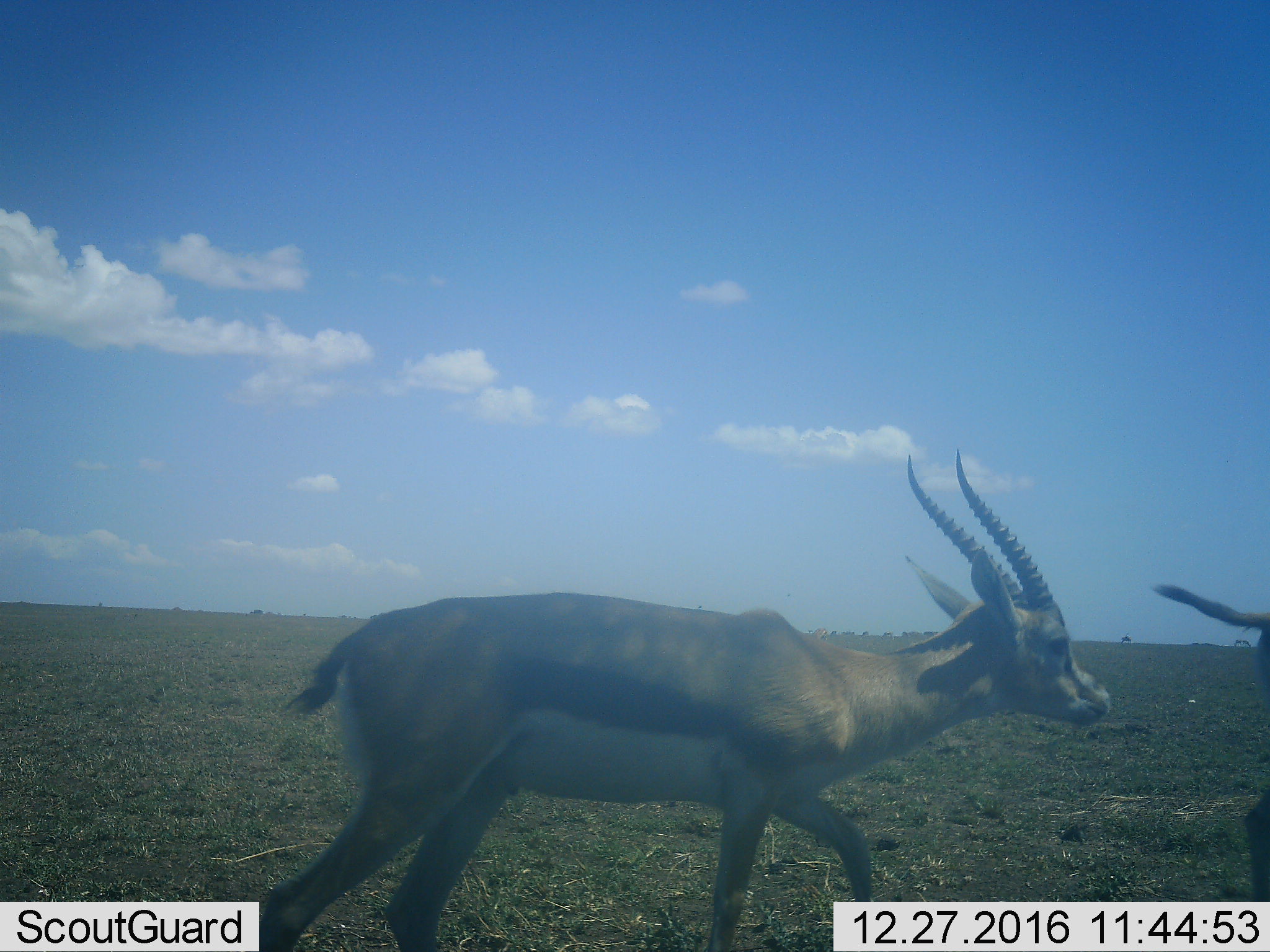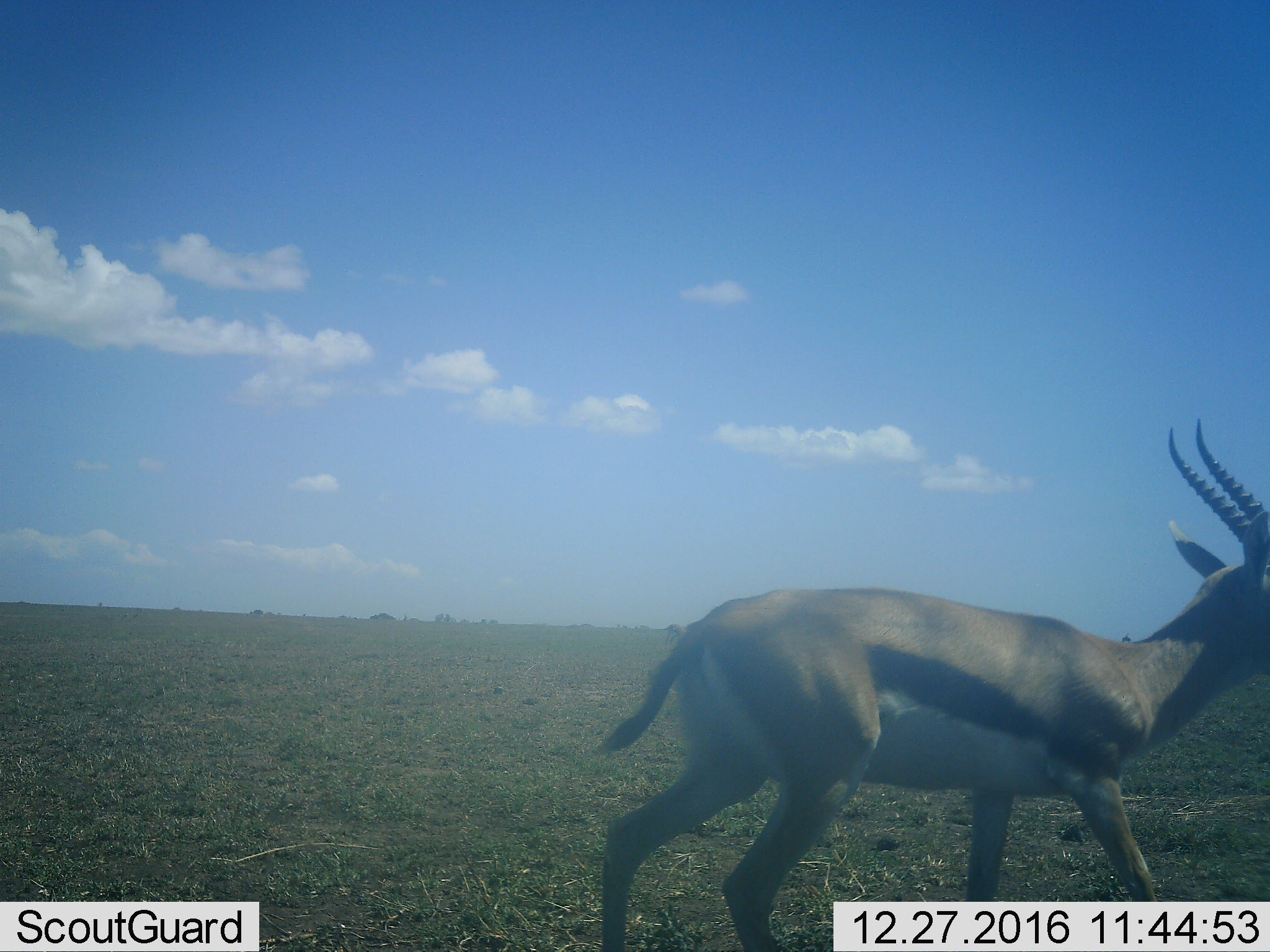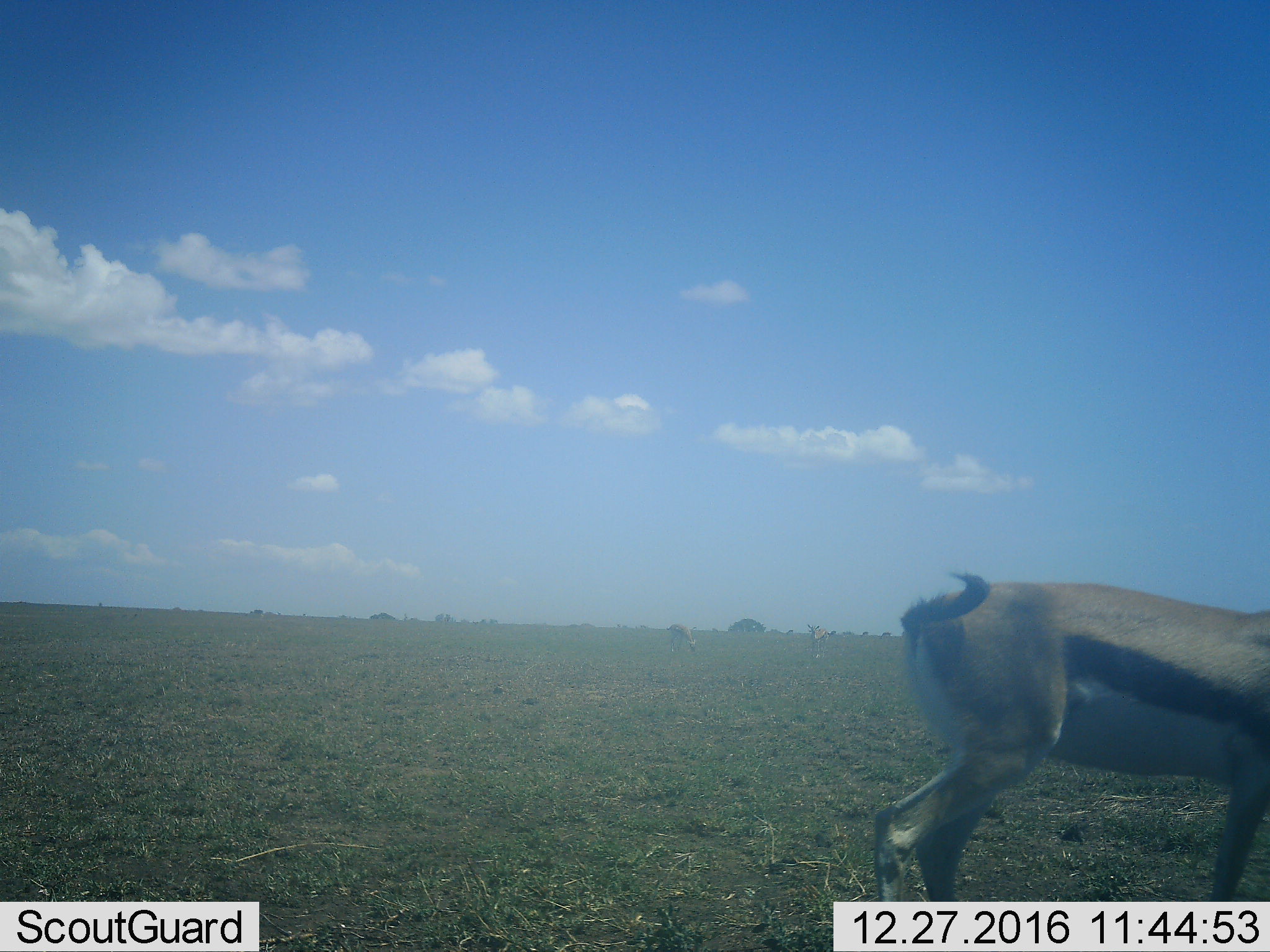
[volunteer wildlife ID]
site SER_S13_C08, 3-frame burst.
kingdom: Animalia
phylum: Chordata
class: Mammalia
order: Artiodactyla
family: Bovidae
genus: Eudorcas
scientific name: Eudorcas thomsonii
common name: thomson's gazelle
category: gazellethomsons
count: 2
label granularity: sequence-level